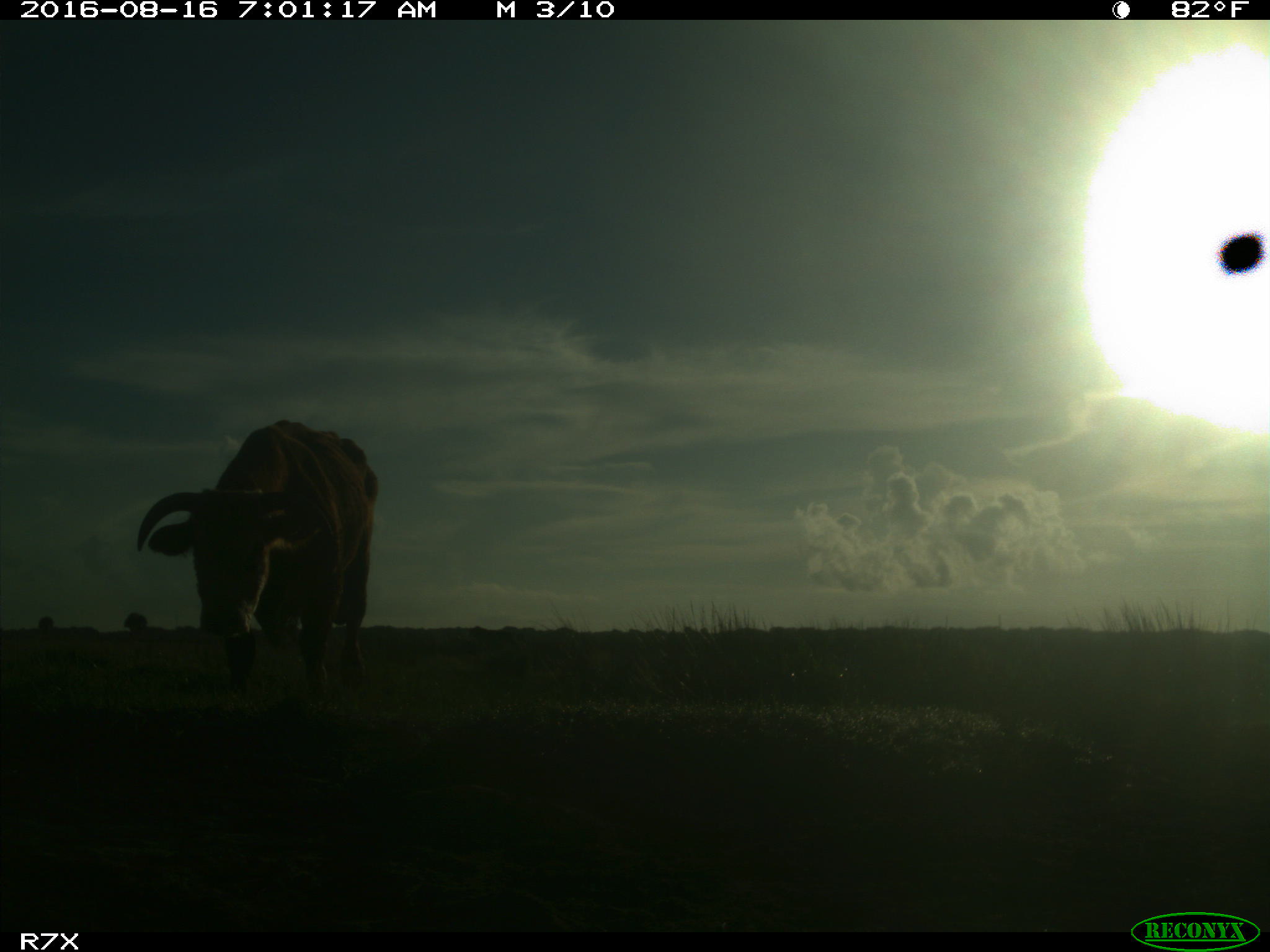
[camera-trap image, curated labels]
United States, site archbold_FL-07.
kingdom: Animalia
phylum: Chordata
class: Mammalia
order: Artiodactyla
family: Bovidae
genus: Bos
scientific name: Bos taurus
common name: domestic cow